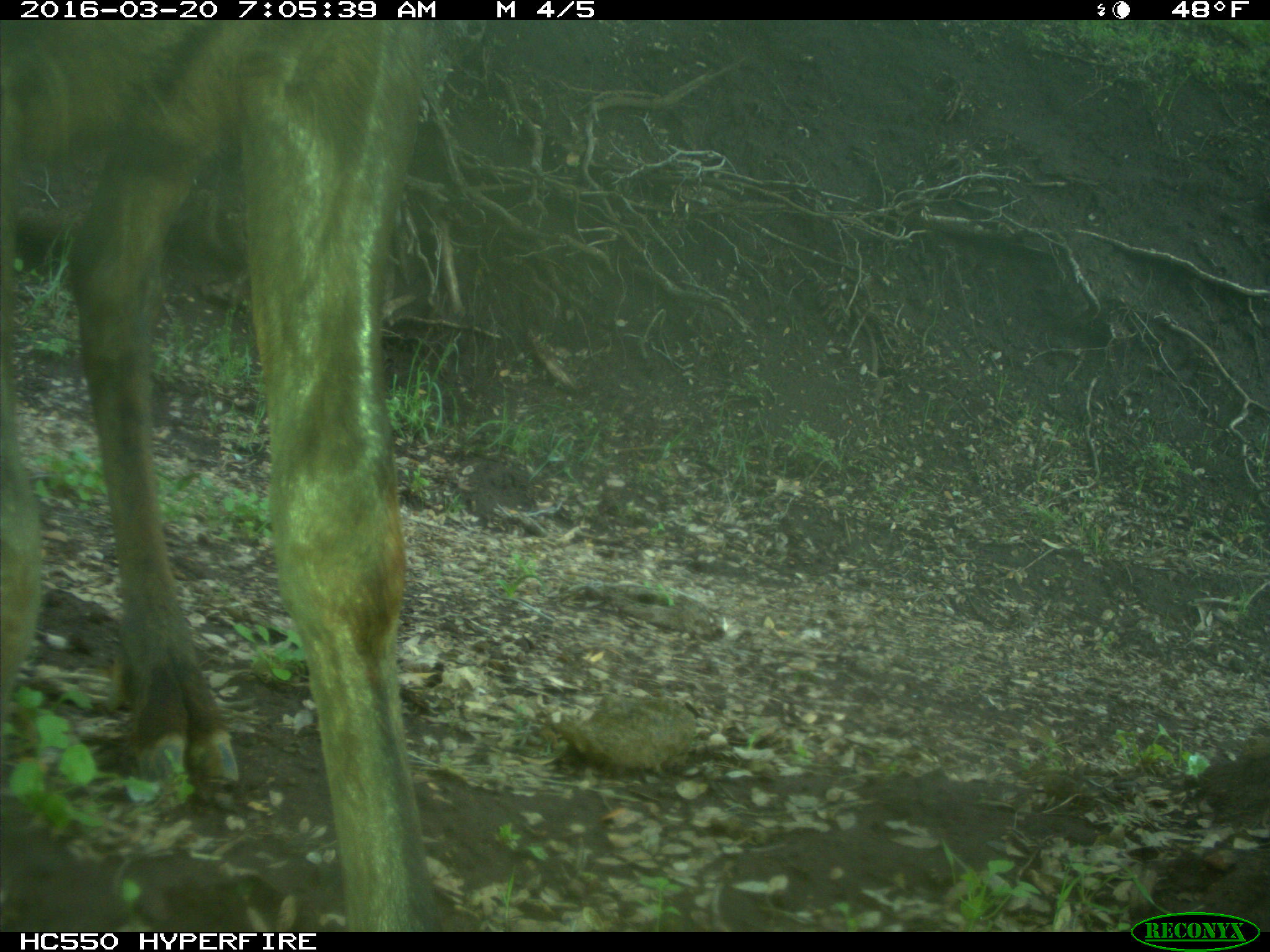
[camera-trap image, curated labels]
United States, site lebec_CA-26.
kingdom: Animalia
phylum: Chordata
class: Mammalia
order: Artiodactyla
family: Cervidae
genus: Cervus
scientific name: Cervus canadensis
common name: elk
Cervus canadensis (elk).